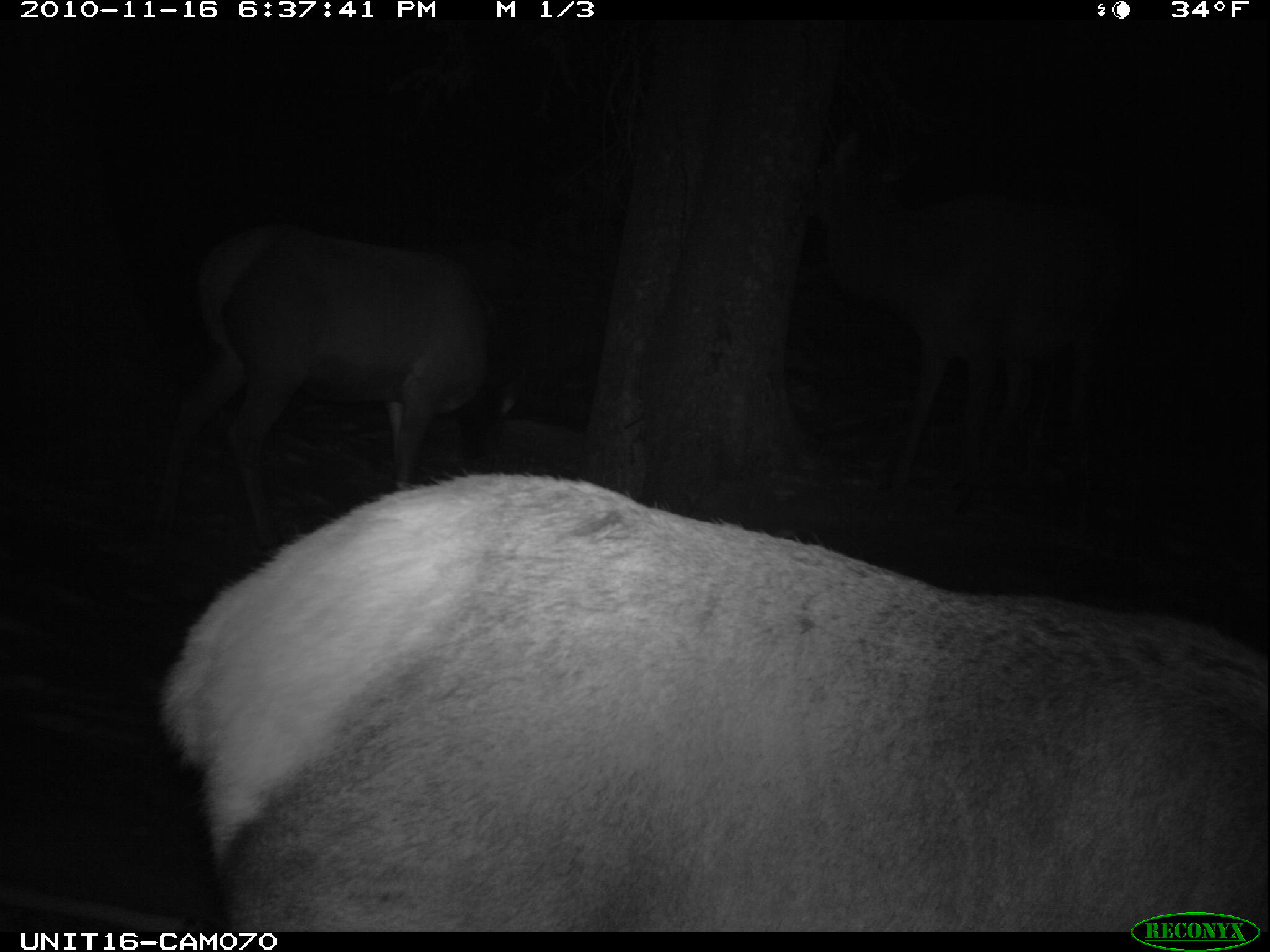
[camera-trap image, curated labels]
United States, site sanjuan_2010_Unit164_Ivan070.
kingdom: Animalia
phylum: Chordata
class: Mammalia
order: Artiodactyla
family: Cervidae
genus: Cervus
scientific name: Cervus elaphus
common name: red deer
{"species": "Cervus elaphus (red deer)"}